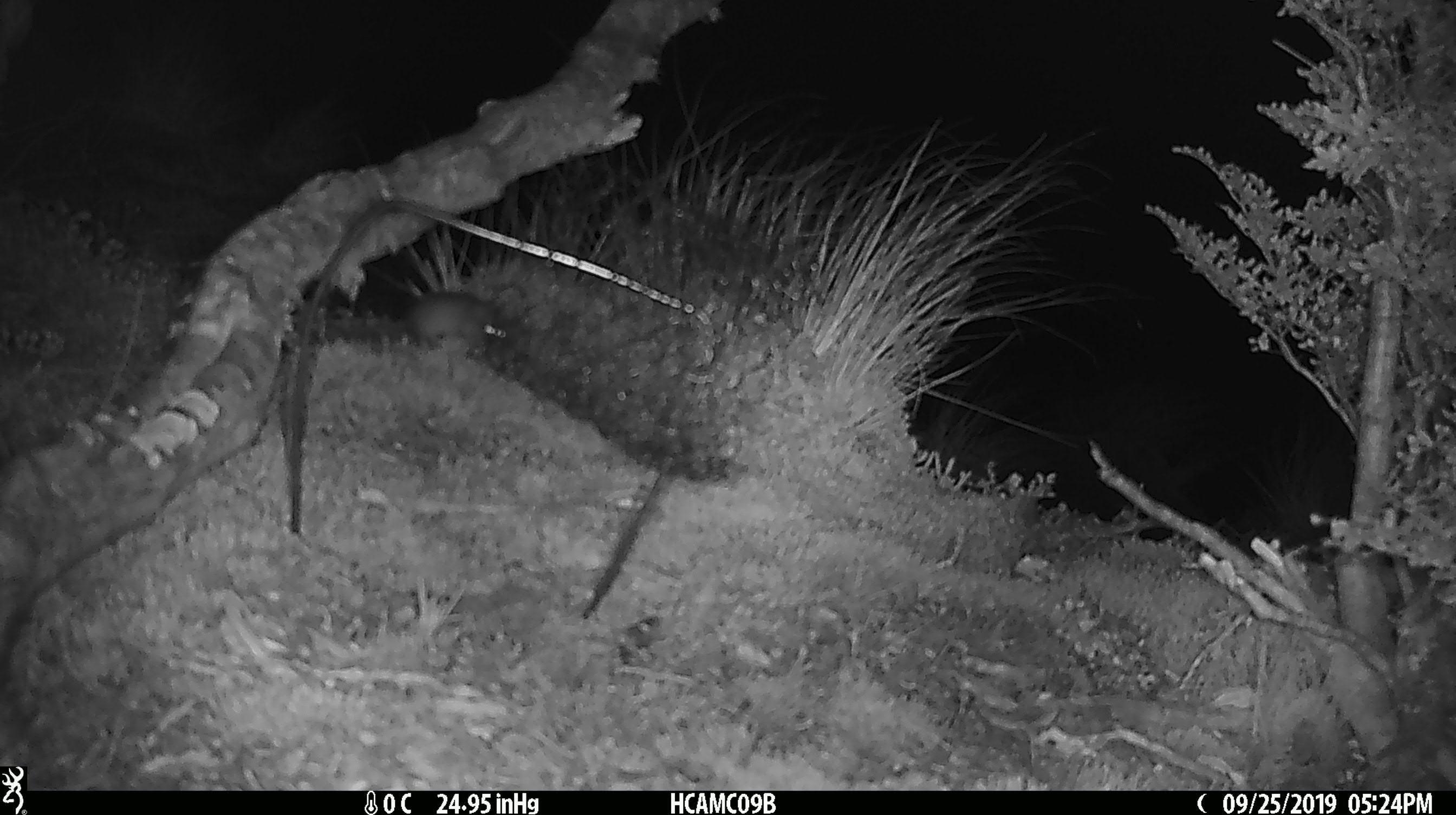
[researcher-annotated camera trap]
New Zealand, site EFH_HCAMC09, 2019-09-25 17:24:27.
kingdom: Animalia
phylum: Chordata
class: Mammalia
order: Rodentia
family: Muridae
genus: Mus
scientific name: Mus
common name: mouse